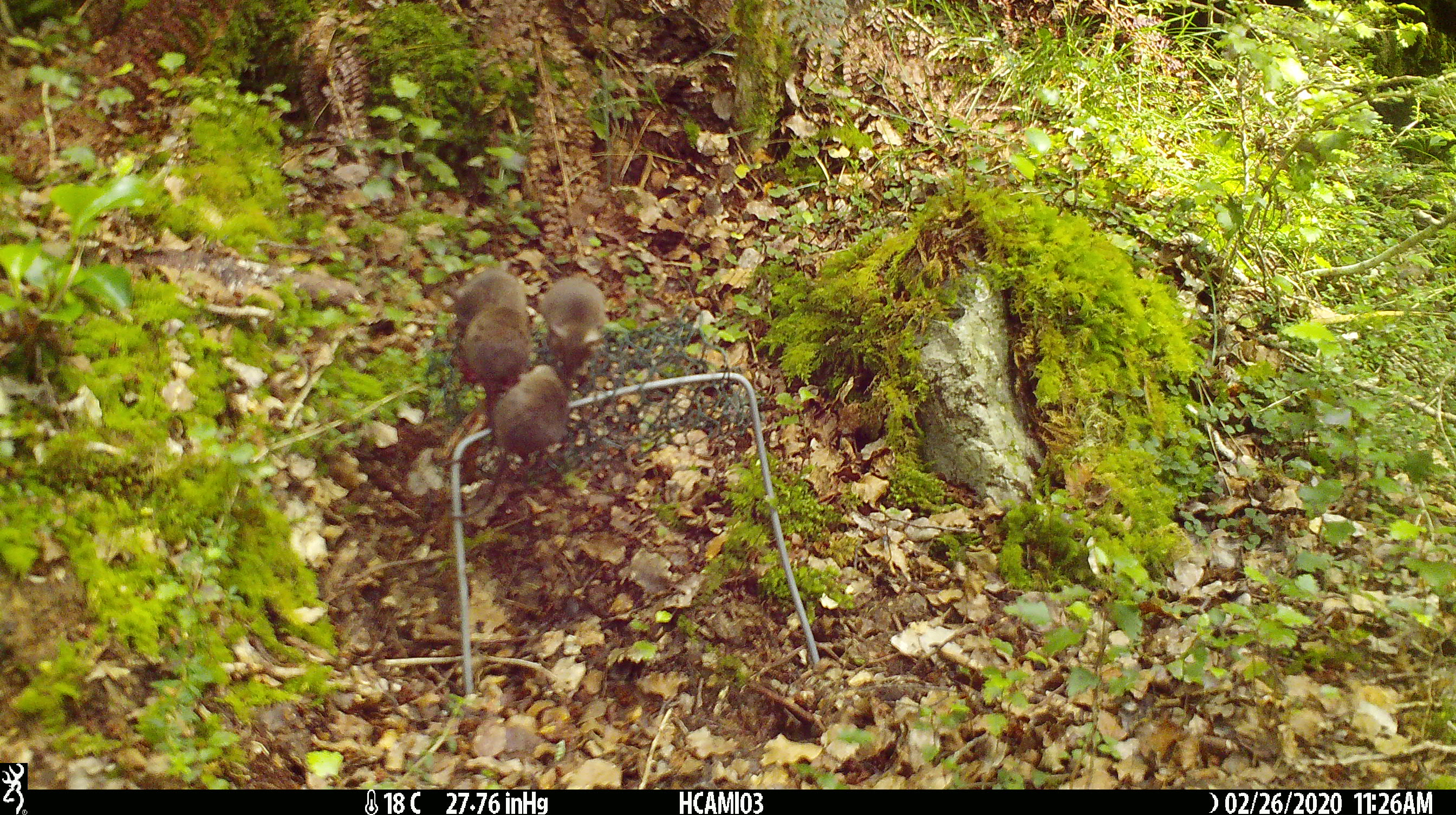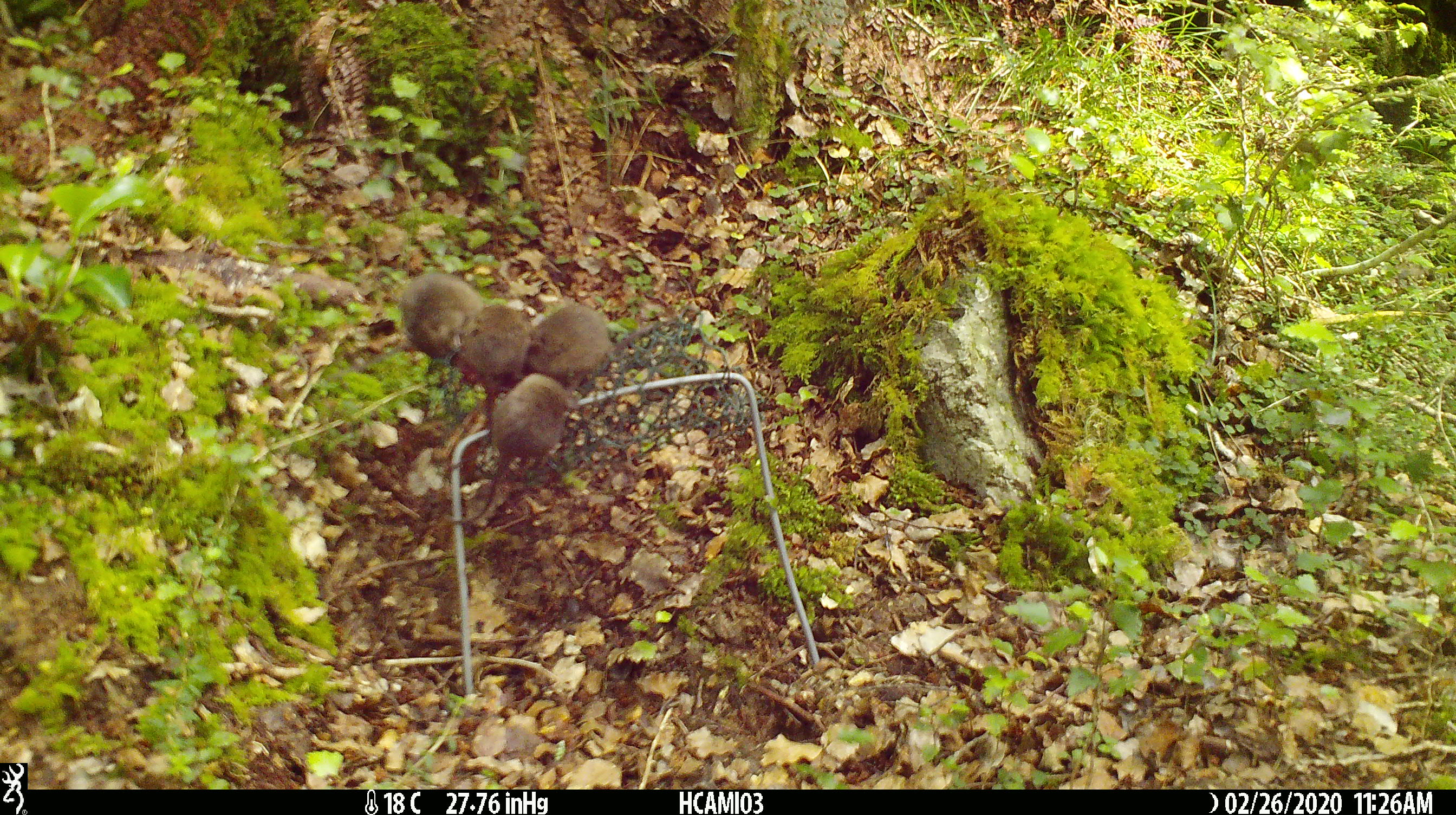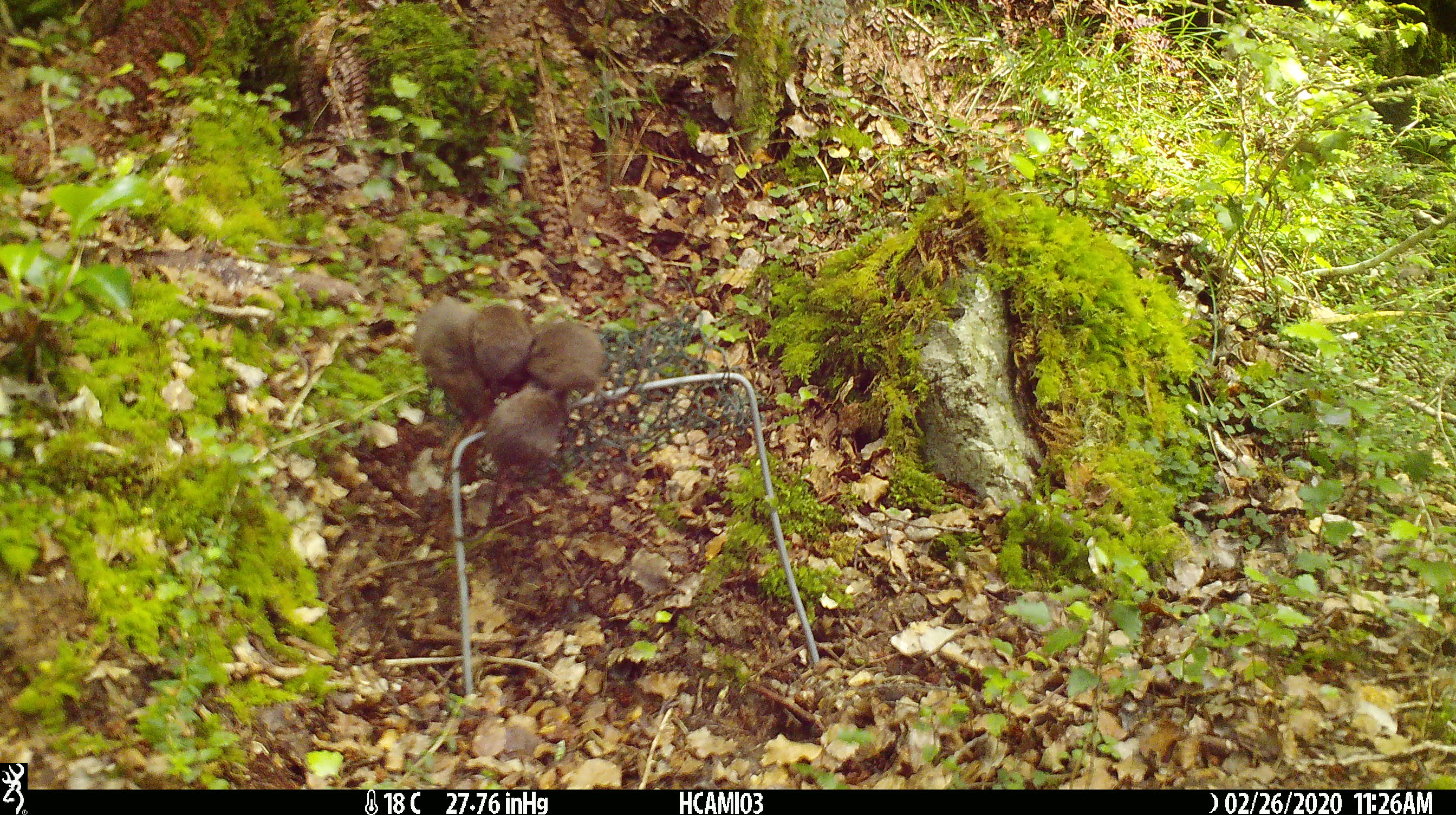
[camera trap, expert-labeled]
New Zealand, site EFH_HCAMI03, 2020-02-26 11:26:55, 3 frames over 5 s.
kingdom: Animalia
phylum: Chordata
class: Mammalia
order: Rodentia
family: Muridae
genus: Mus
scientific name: Mus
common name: mouse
Mouse (Mus).